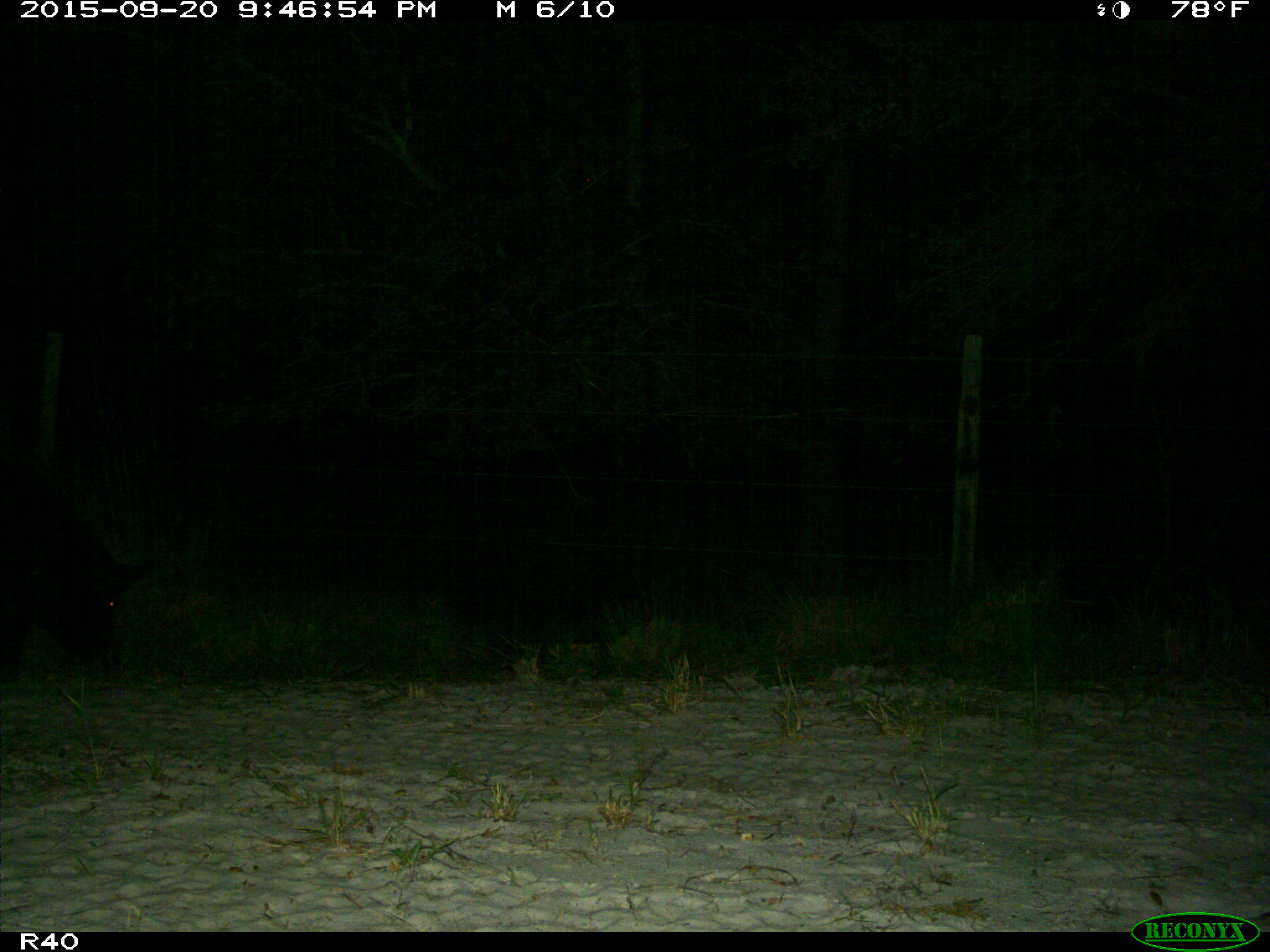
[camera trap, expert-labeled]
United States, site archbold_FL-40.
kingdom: Animalia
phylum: Chordata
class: Mammalia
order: Artiodactyla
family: Suidae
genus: Sus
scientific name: Sus scrofa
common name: wild boar